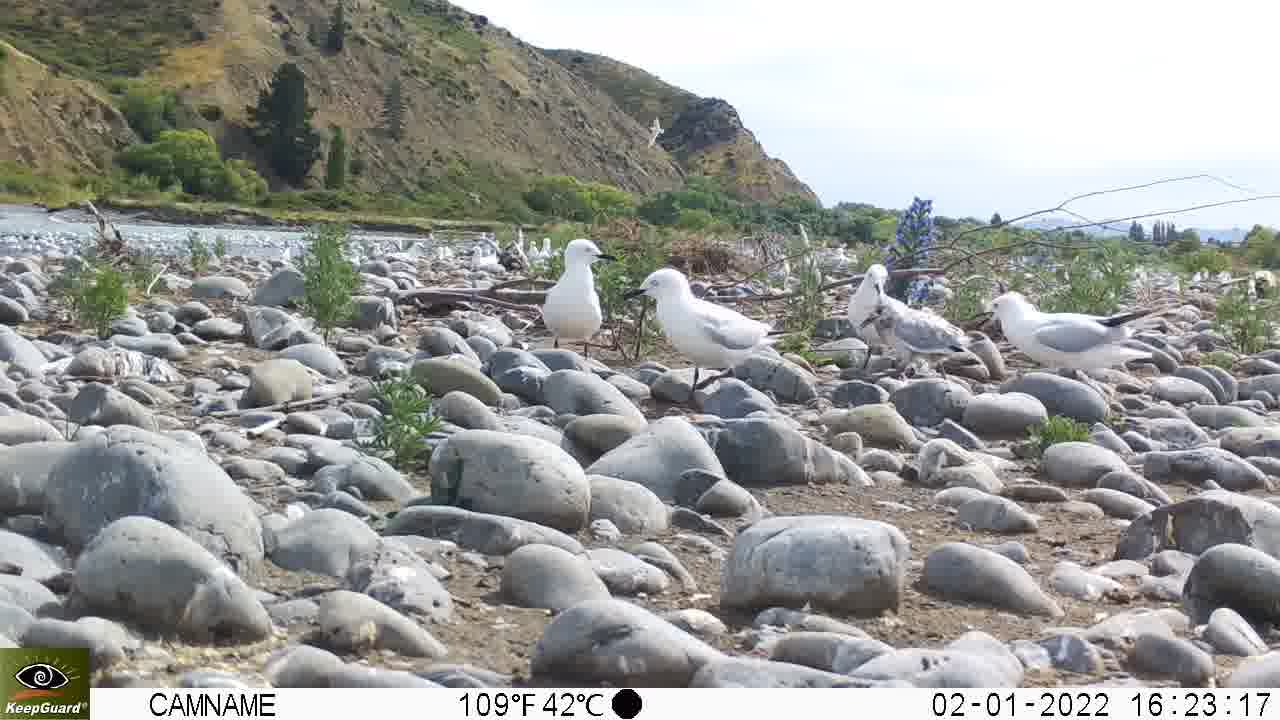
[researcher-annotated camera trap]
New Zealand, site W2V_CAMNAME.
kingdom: Animalia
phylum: Chordata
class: Aves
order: Charadriiformes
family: Laridae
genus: Chroicocephalus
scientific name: Chroicocephalus bulleri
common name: black-billed gull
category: black billed gull